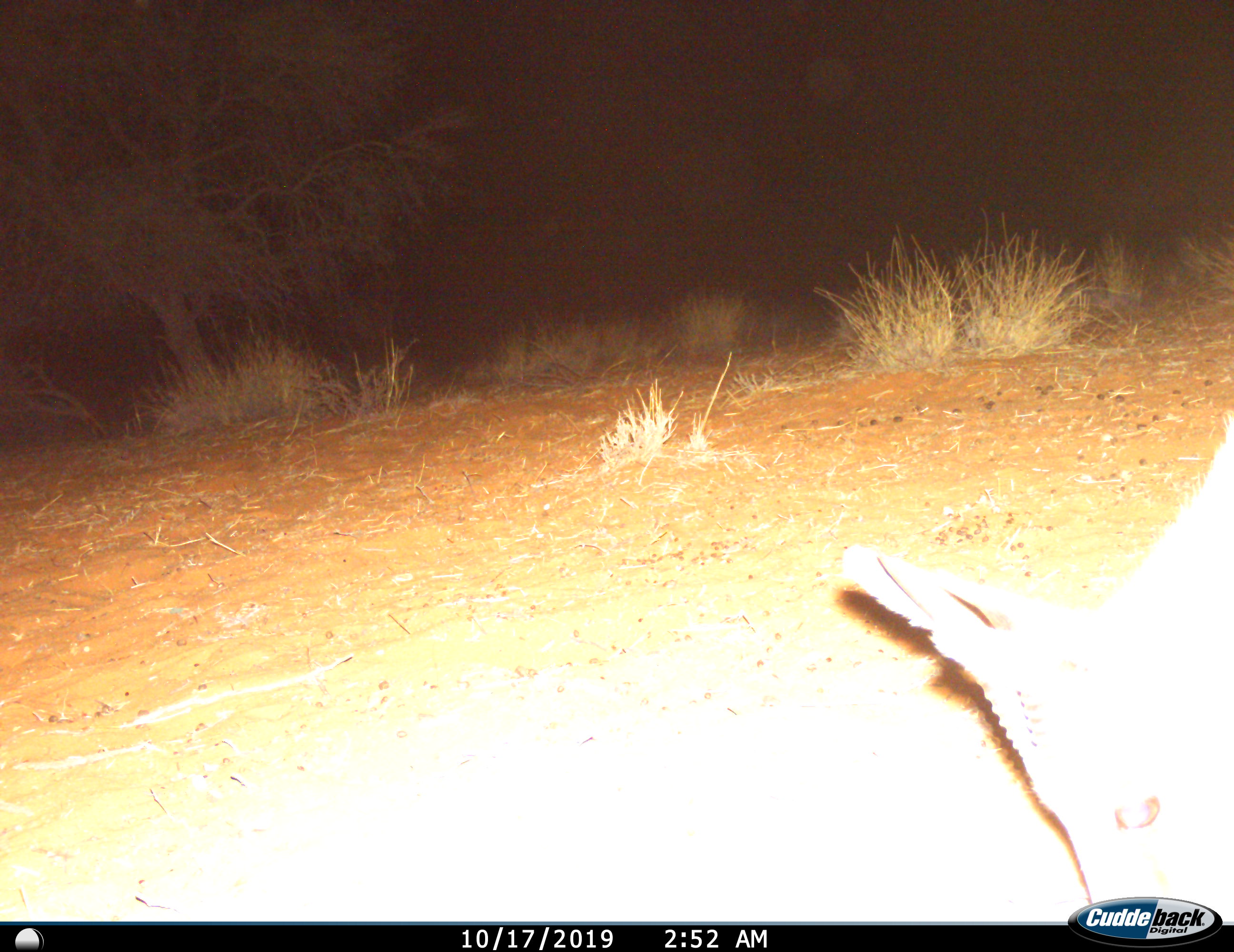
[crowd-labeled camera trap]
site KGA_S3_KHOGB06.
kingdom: Animalia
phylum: Chordata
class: Mammalia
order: Artiodactyla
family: Bovidae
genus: Antidorcas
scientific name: Antidorcas marsupialis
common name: springbok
Springbok (Antidorcas marsupialis), count 1. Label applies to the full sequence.